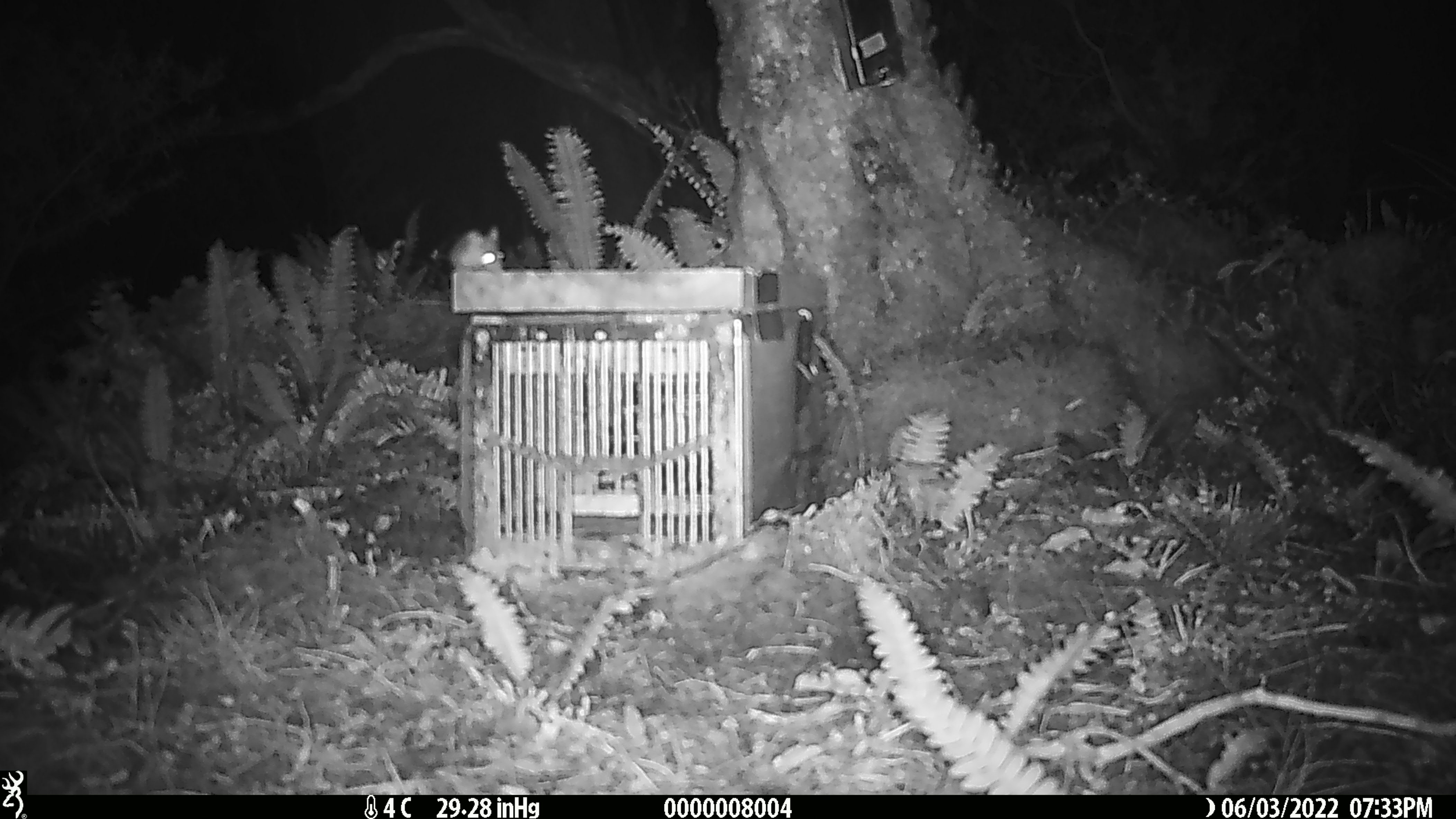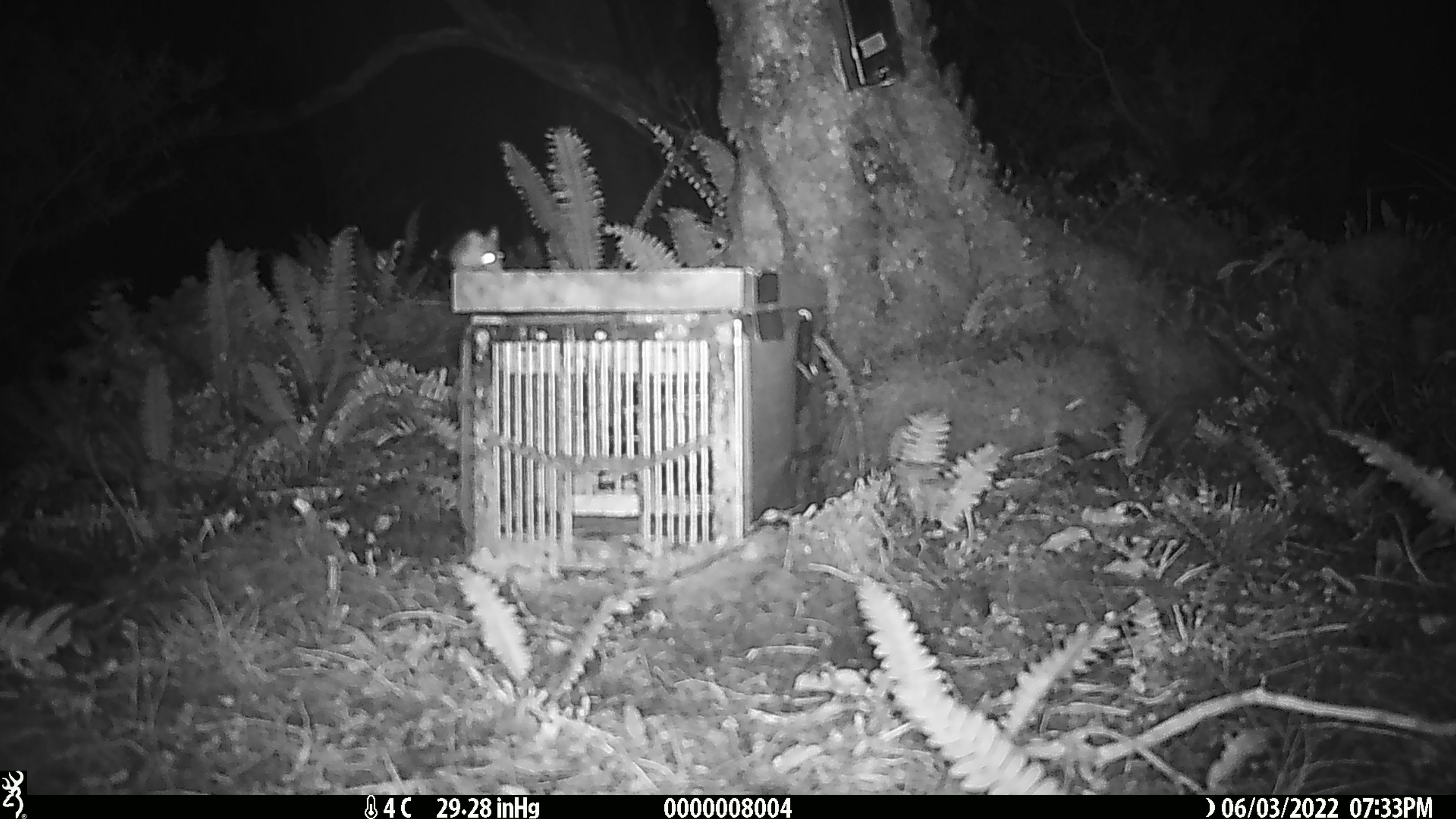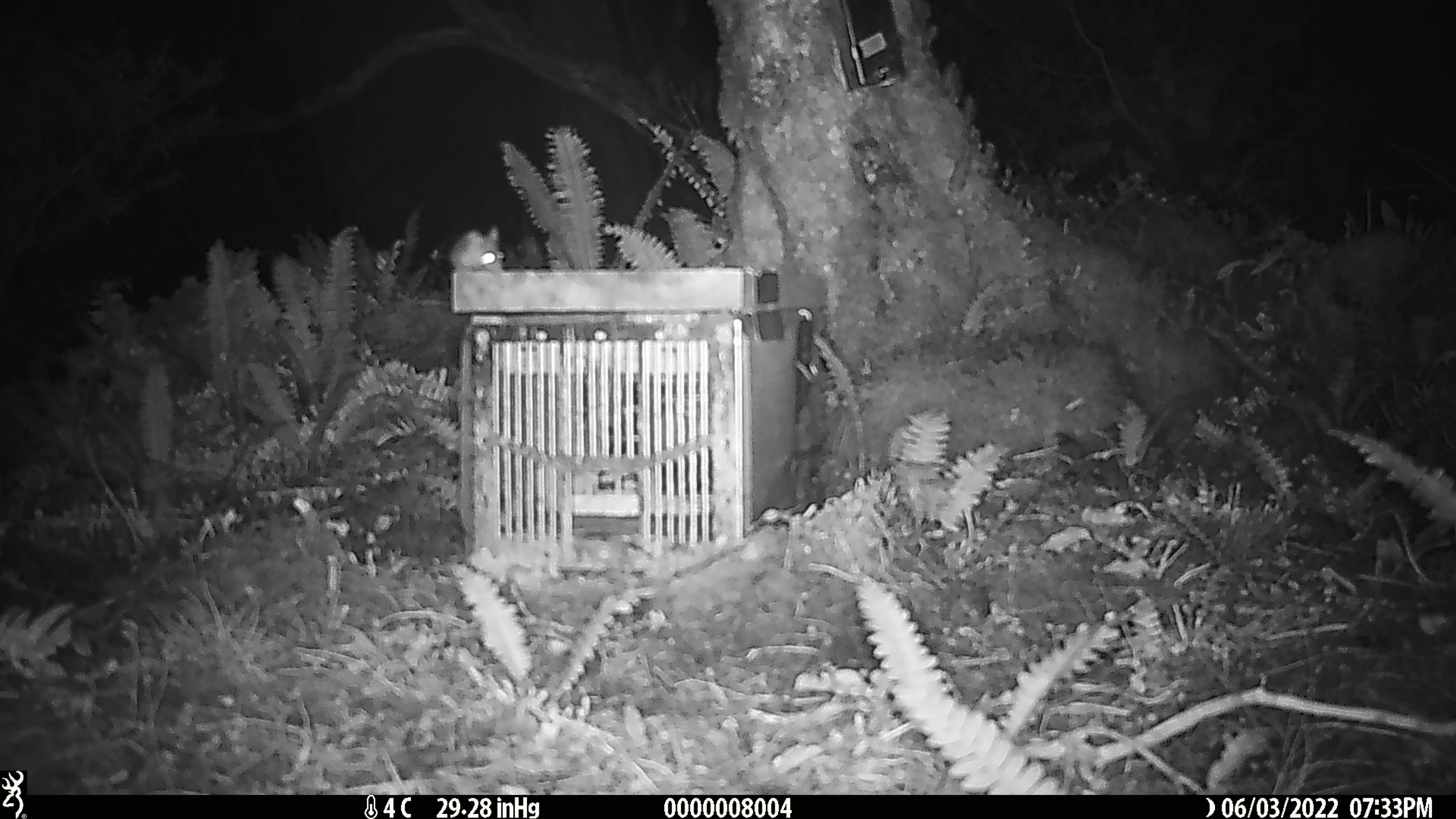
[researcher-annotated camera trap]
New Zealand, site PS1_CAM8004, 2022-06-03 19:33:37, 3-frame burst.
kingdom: Animalia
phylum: Chordata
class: Mammalia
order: Rodentia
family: Muridae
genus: Mus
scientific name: Mus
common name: mouse